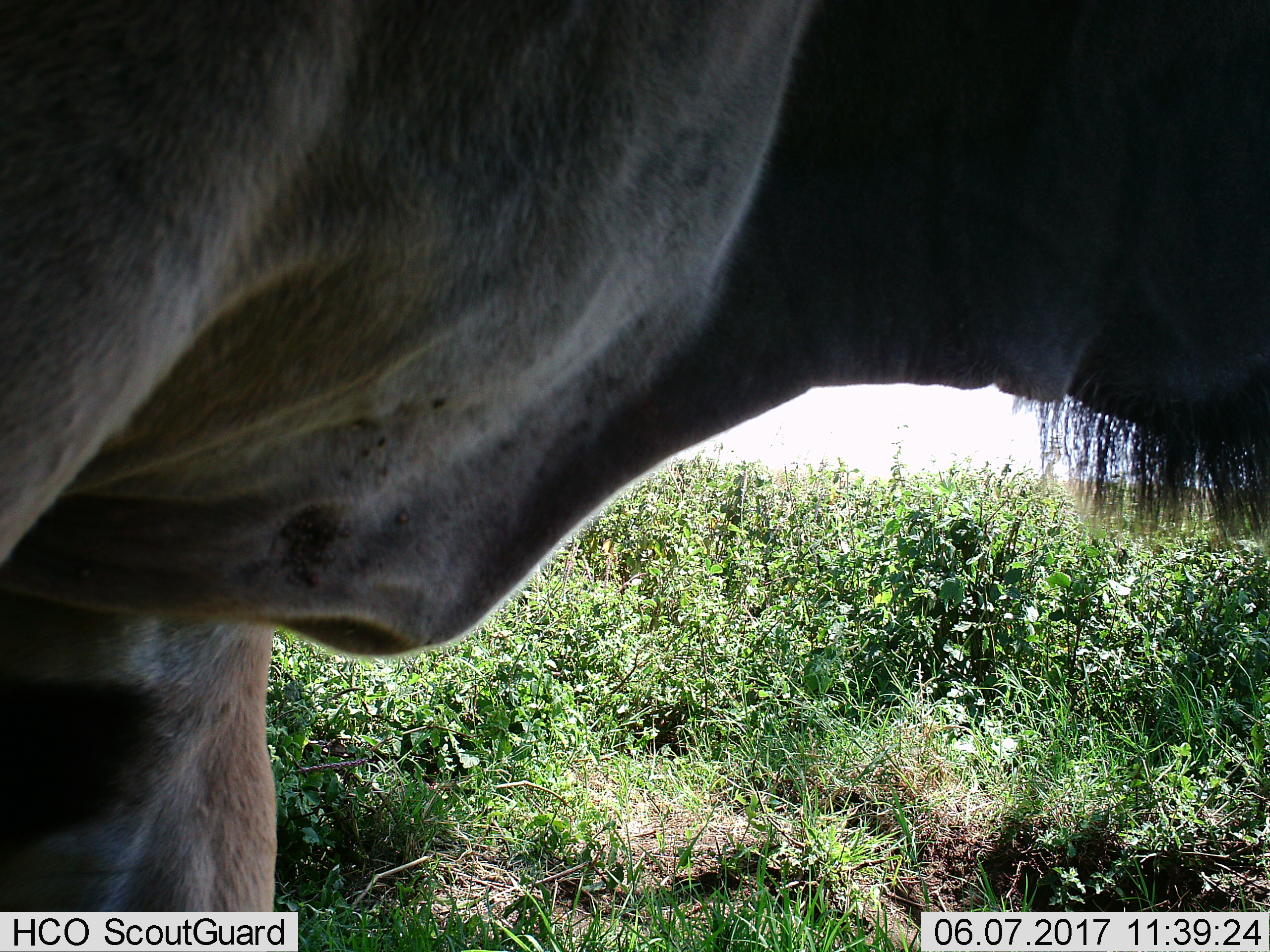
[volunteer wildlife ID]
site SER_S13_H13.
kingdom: Animalia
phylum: Chordata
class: Mammalia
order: Artiodactyla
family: Bovidae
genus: Connochaetes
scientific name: Connochaetes taurinus taurinus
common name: blue wildebeest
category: wildebeestblue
Wildebeestblue (blue wildebeest) (Connochaetes taurinus taurinus), count 1. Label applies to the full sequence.